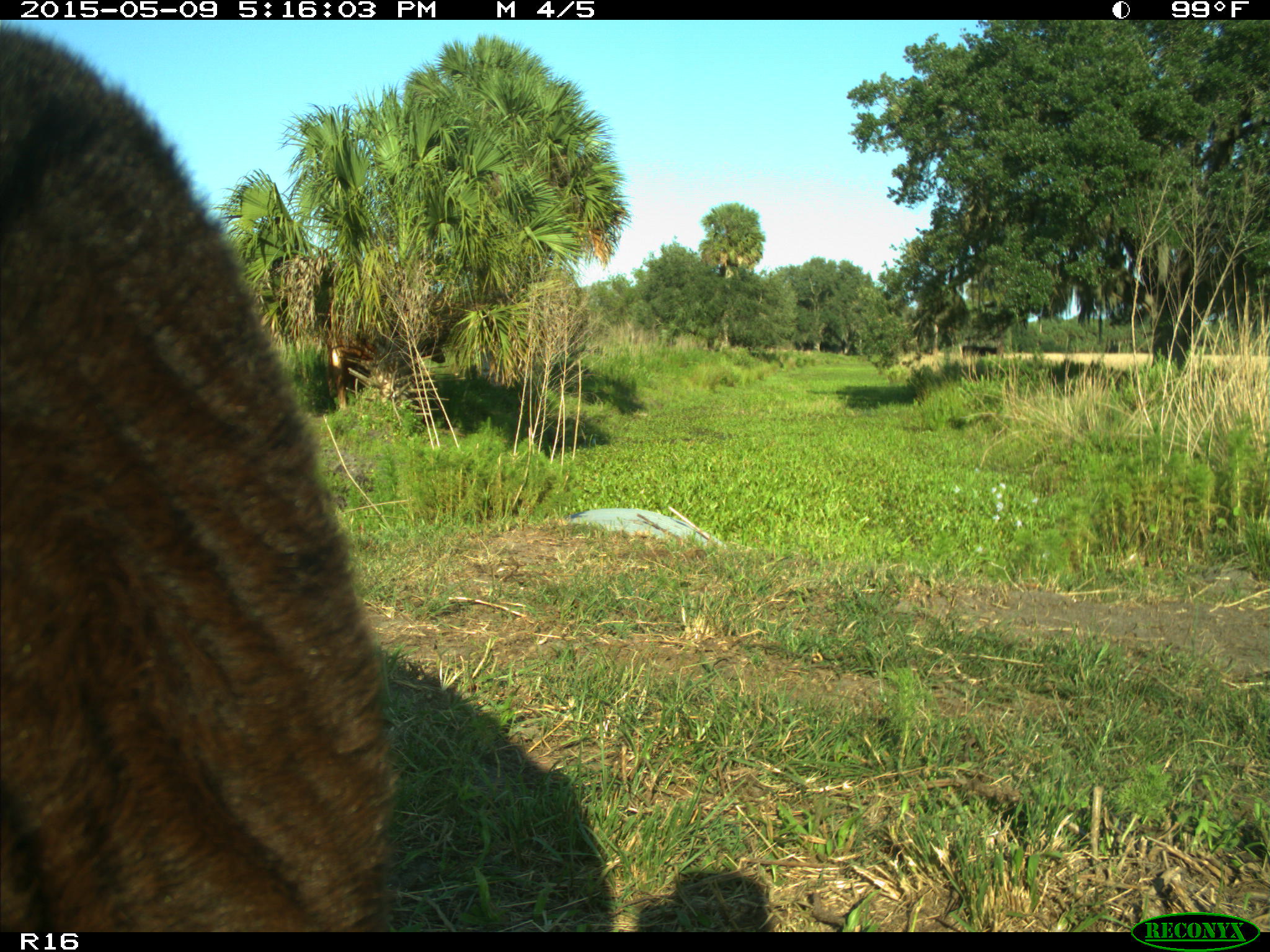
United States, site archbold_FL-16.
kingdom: Animalia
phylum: Chordata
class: Mammalia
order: Artiodactyla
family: Suidae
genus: Sus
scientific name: Sus scrofa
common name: wild boar